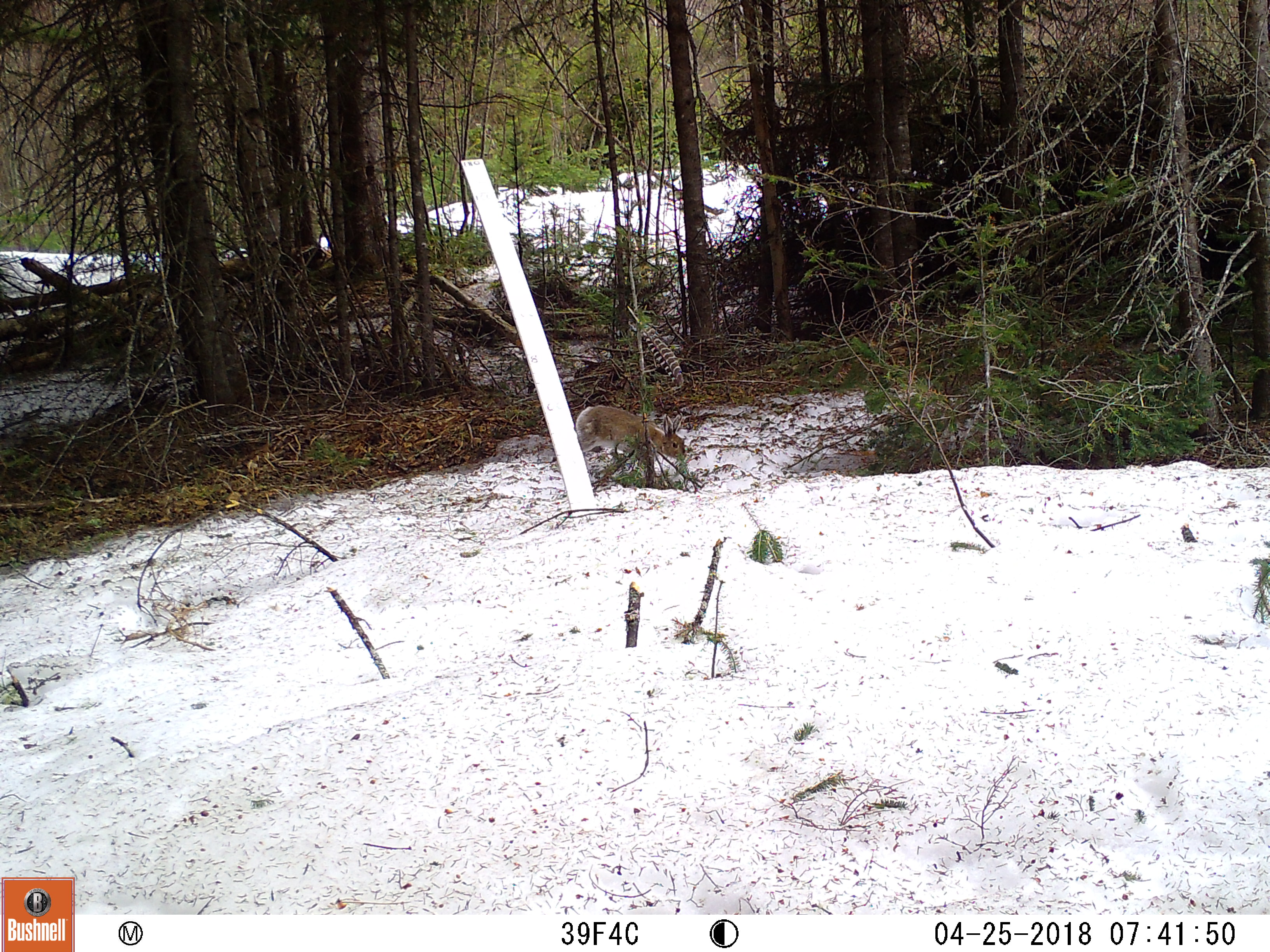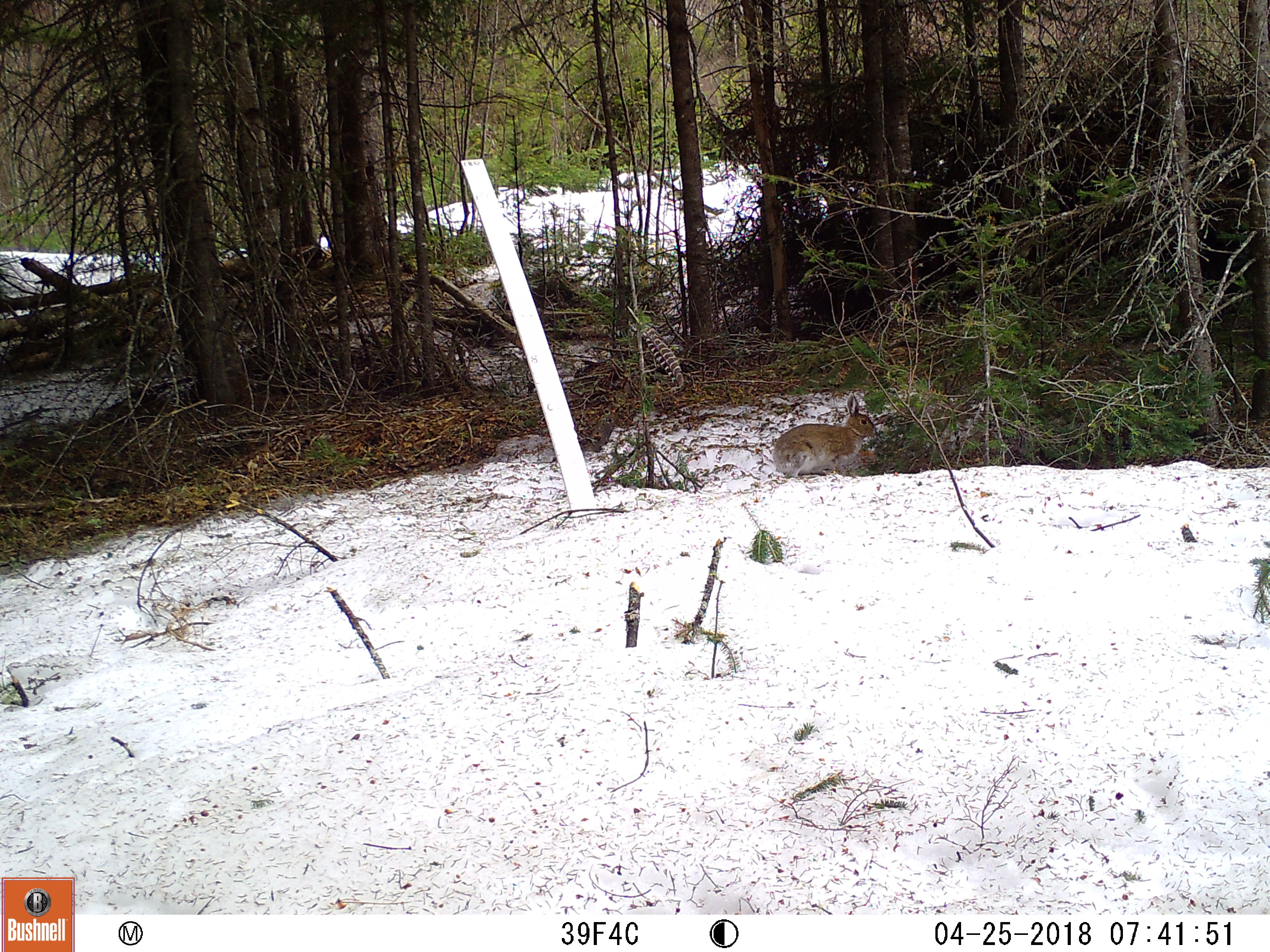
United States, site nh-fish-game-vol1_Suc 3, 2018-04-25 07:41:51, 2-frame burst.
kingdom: Animalia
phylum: Chordata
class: Mammalia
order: Lagomorpha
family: Leporidae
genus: Lepus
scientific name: Lepus americanus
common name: snowshoe hare